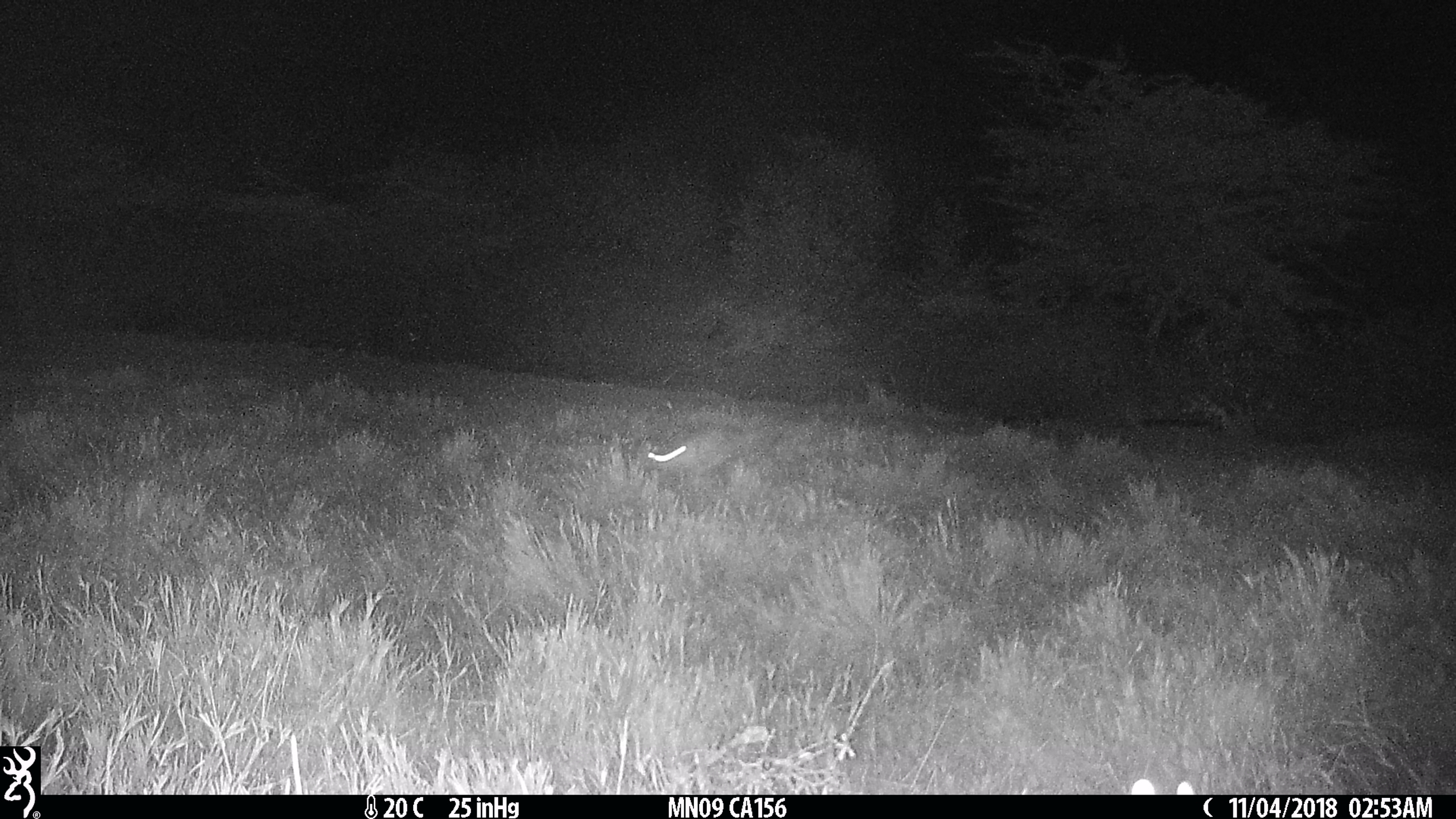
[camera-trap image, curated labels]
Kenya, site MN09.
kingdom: Animalia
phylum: Chordata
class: Mammalia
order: Rodentia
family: Pedetidae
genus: Pedetes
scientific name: Pedetes capensis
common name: springhare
Springhare (Pedetes capensis).